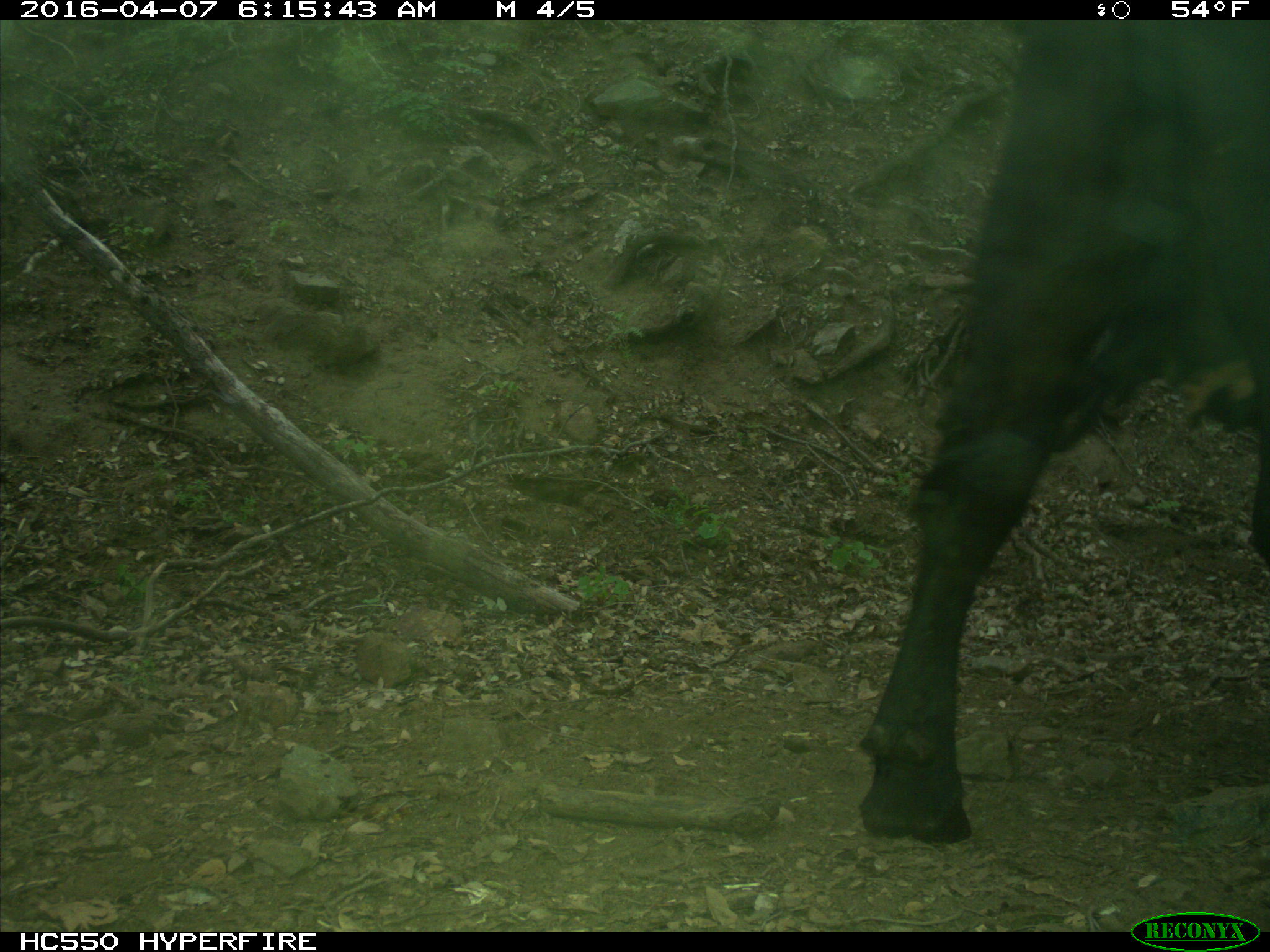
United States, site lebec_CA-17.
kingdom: Animalia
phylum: Chordata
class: Mammalia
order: Artiodactyla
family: Bovidae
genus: Bos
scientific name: Bos taurus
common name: domestic cow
Bos taurus (domestic cow).